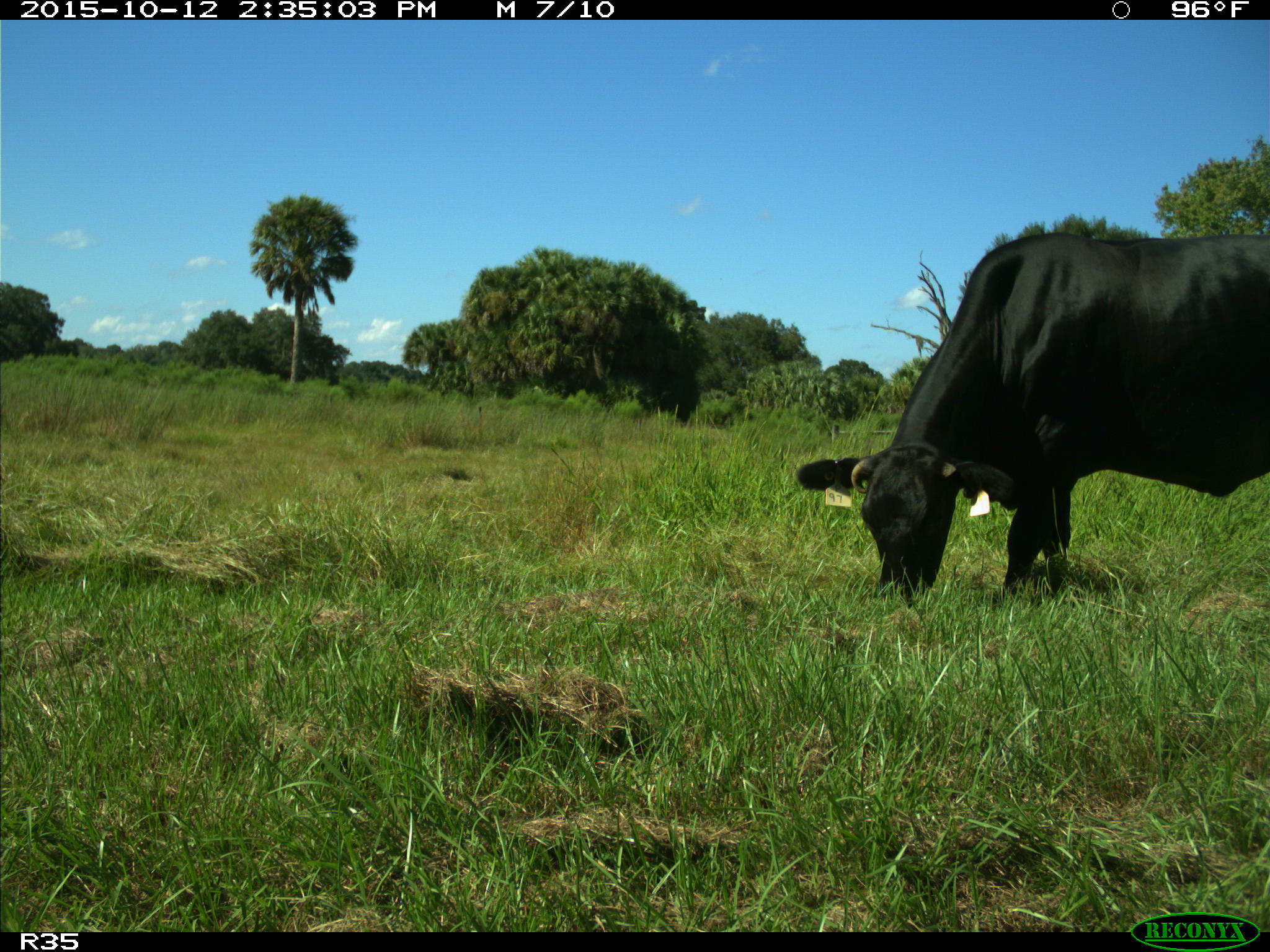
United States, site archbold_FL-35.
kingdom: Animalia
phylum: Chordata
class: Mammalia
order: Artiodactyla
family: Bovidae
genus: Bos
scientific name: Bos taurus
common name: domestic cow